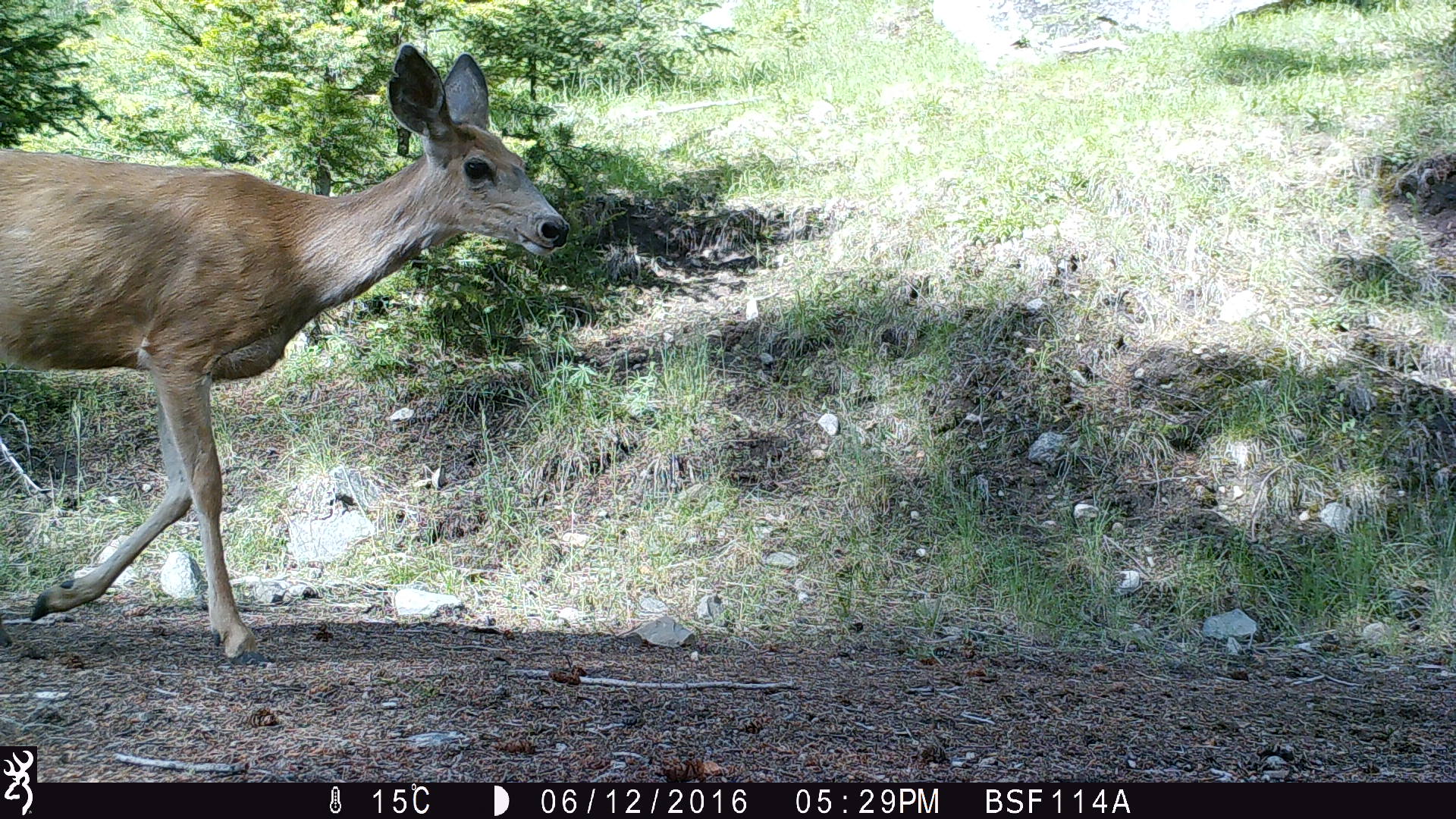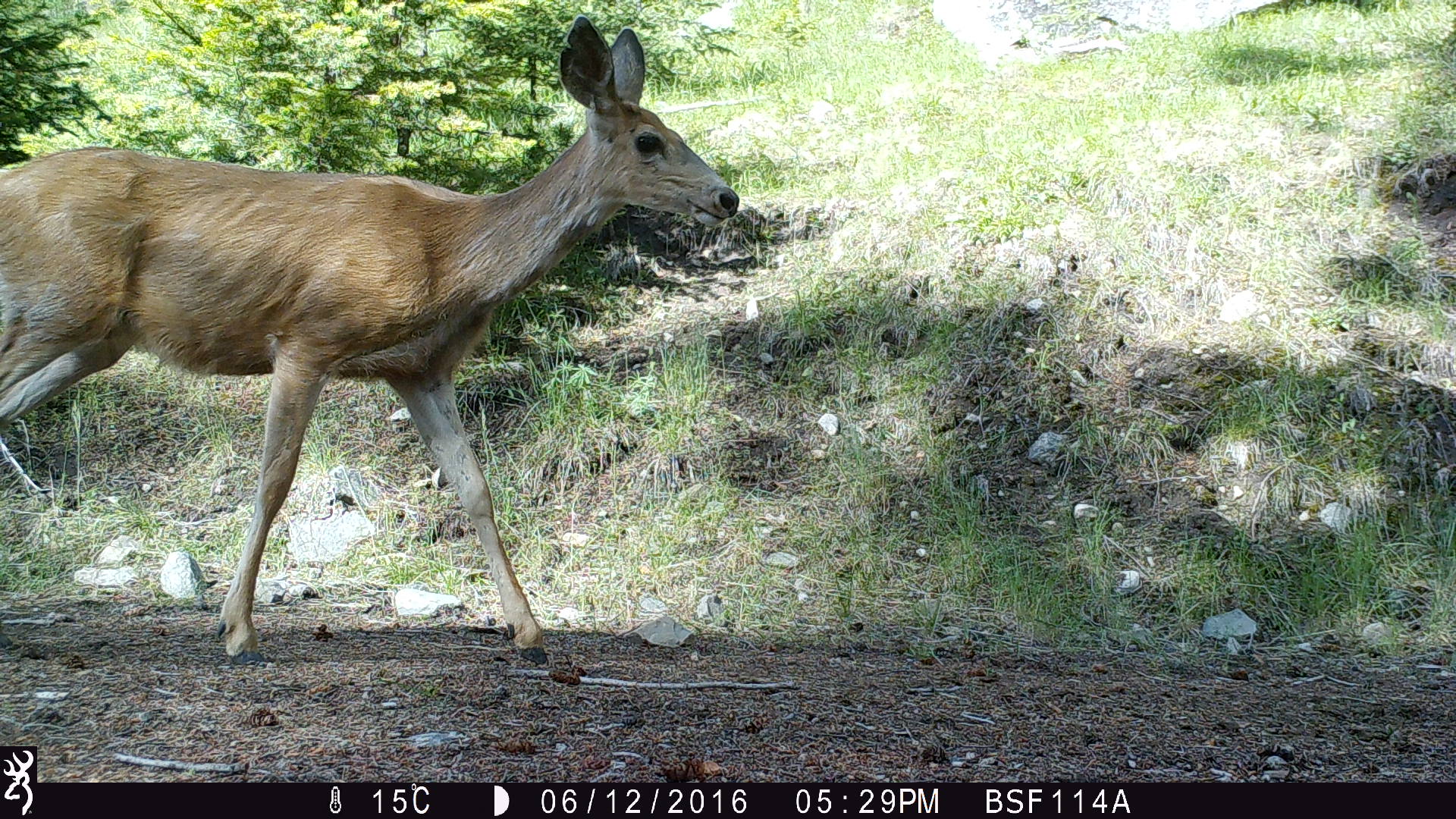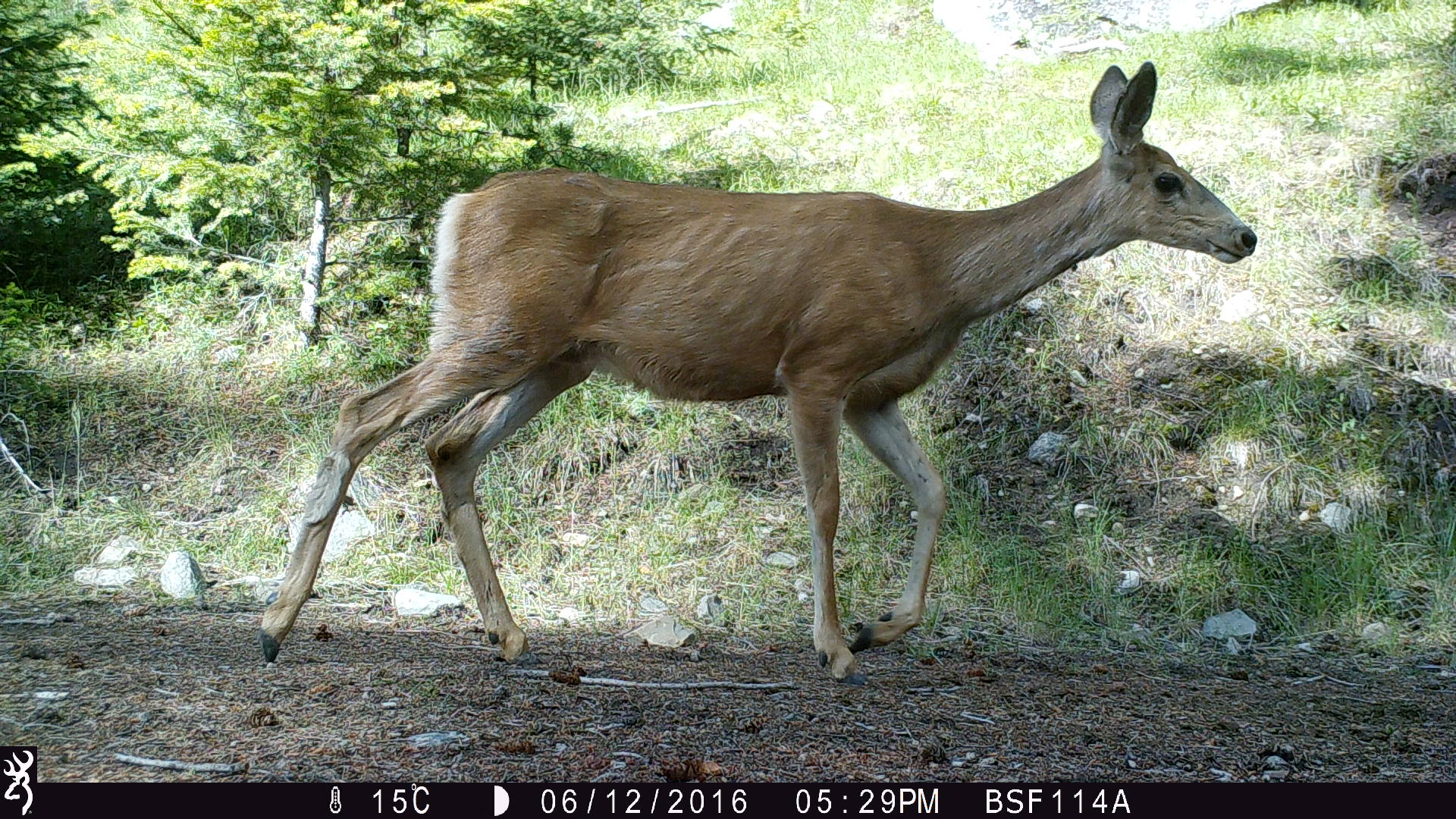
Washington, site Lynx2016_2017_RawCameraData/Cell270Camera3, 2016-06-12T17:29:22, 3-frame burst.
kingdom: Animalia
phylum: Chordata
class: Mammalia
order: Artiodactyla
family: Cervidae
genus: Odocoileus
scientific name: Odocoileus hemionus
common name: mule deer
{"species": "Odocoileus hemionus (mule deer)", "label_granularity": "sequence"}